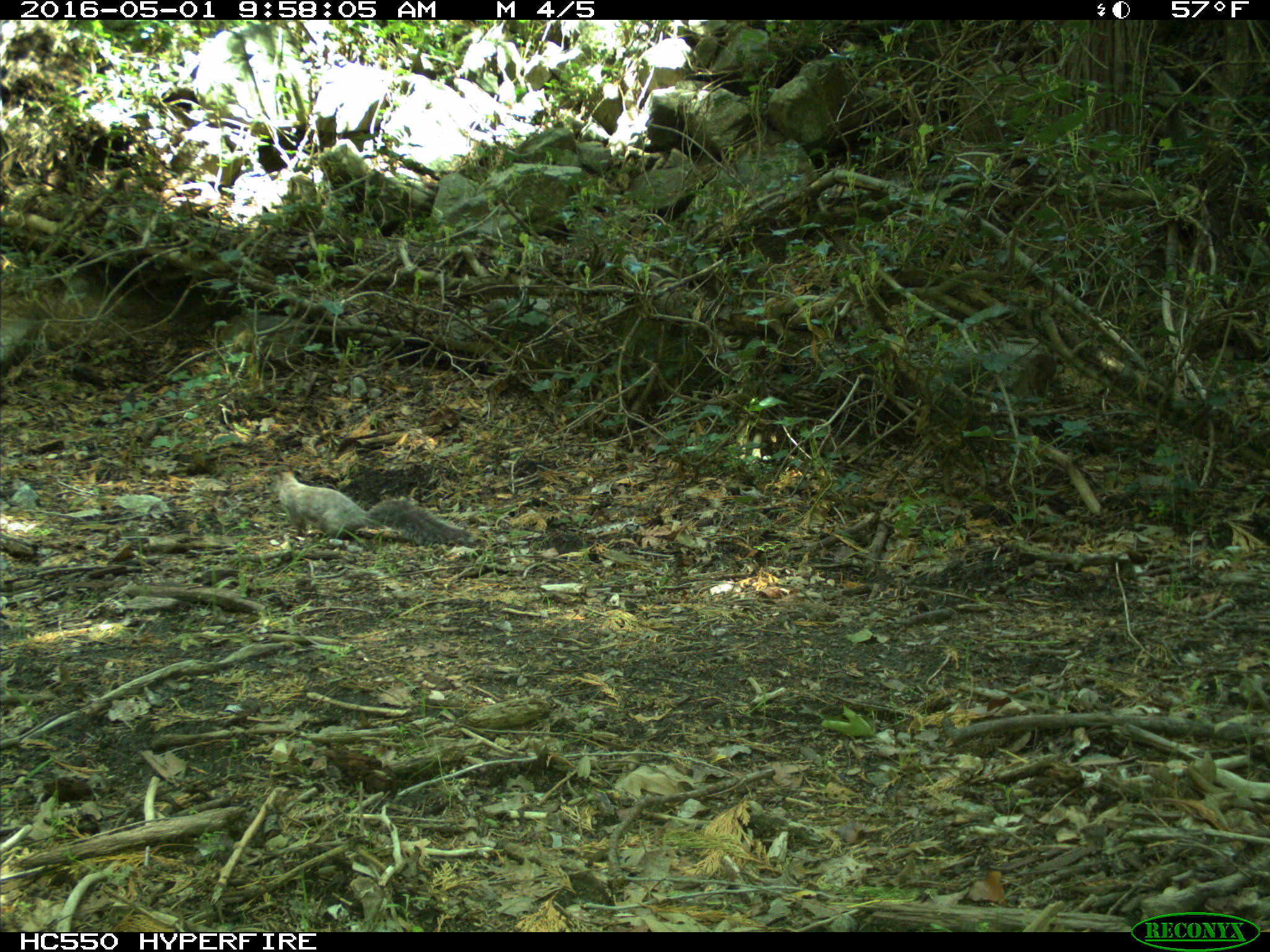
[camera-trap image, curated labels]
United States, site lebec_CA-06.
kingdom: Animalia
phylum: Chordata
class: Mammalia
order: Rodentia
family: Sciuridae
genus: Sciurus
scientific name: Sciurus carolinensis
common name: eastern gray squirrel